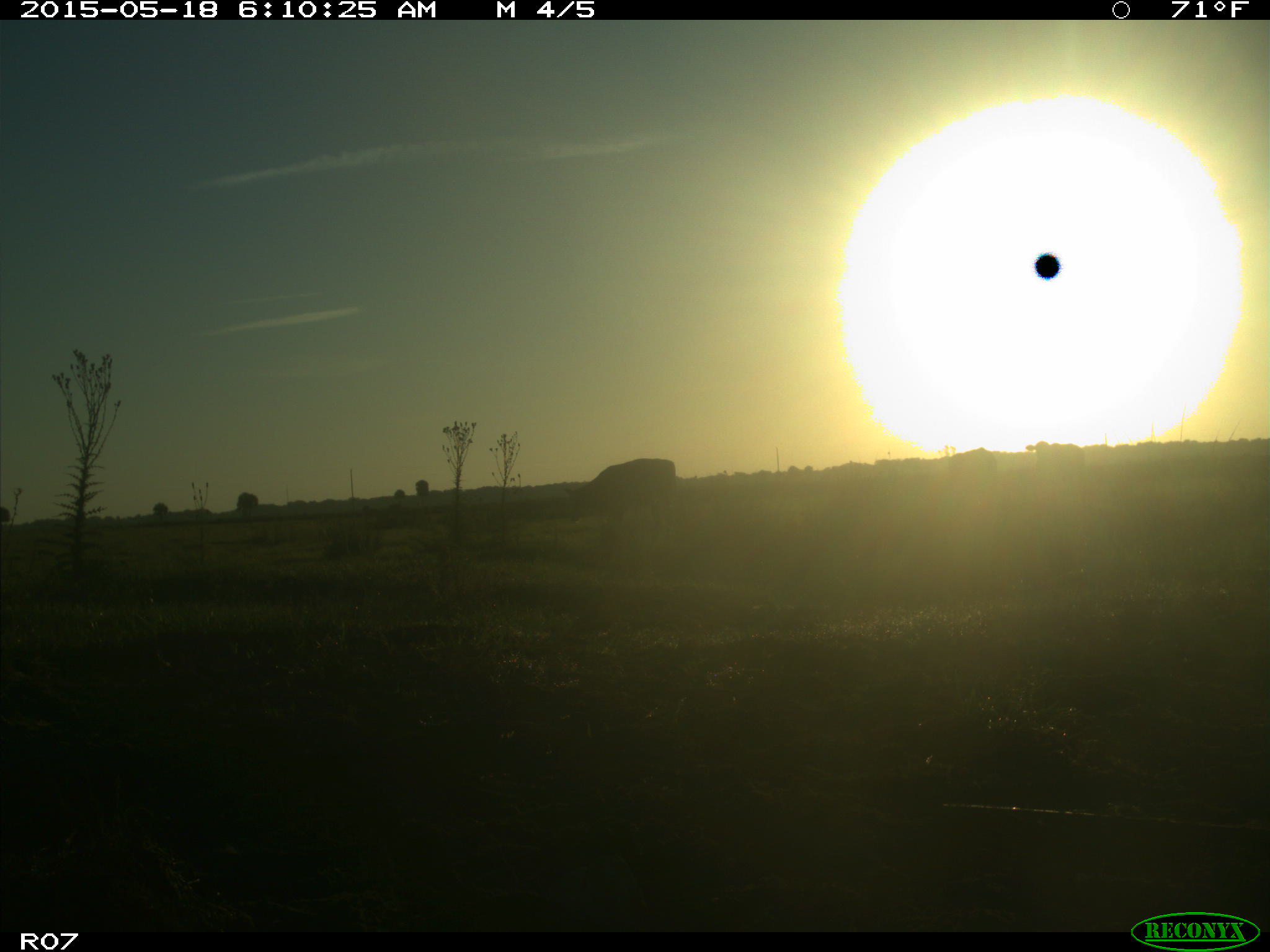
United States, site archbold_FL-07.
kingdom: Animalia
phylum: Chordata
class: Mammalia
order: Artiodactyla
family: Bovidae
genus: Bos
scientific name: Bos taurus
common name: domestic cow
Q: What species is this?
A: Bos taurus (domestic cow).